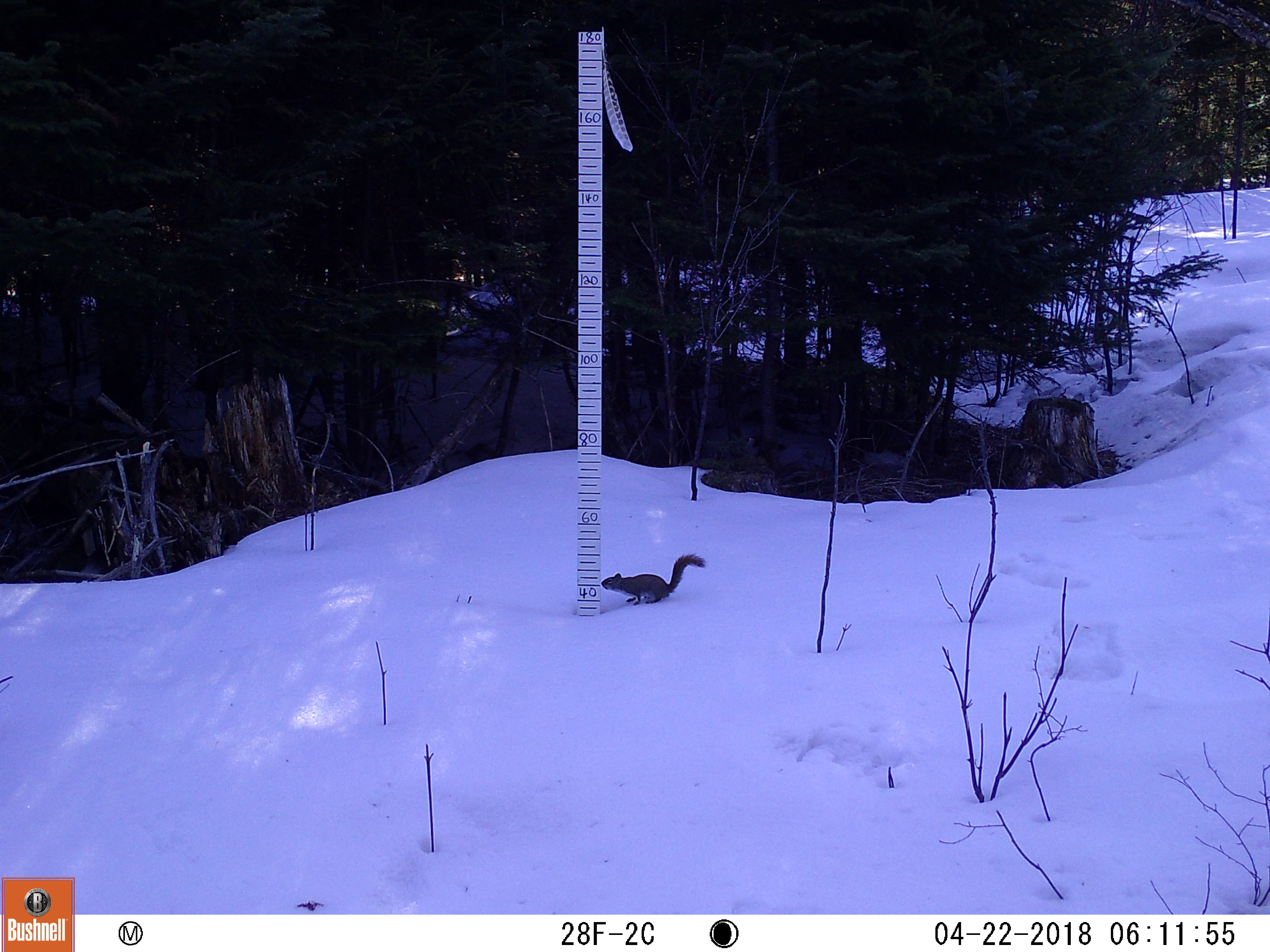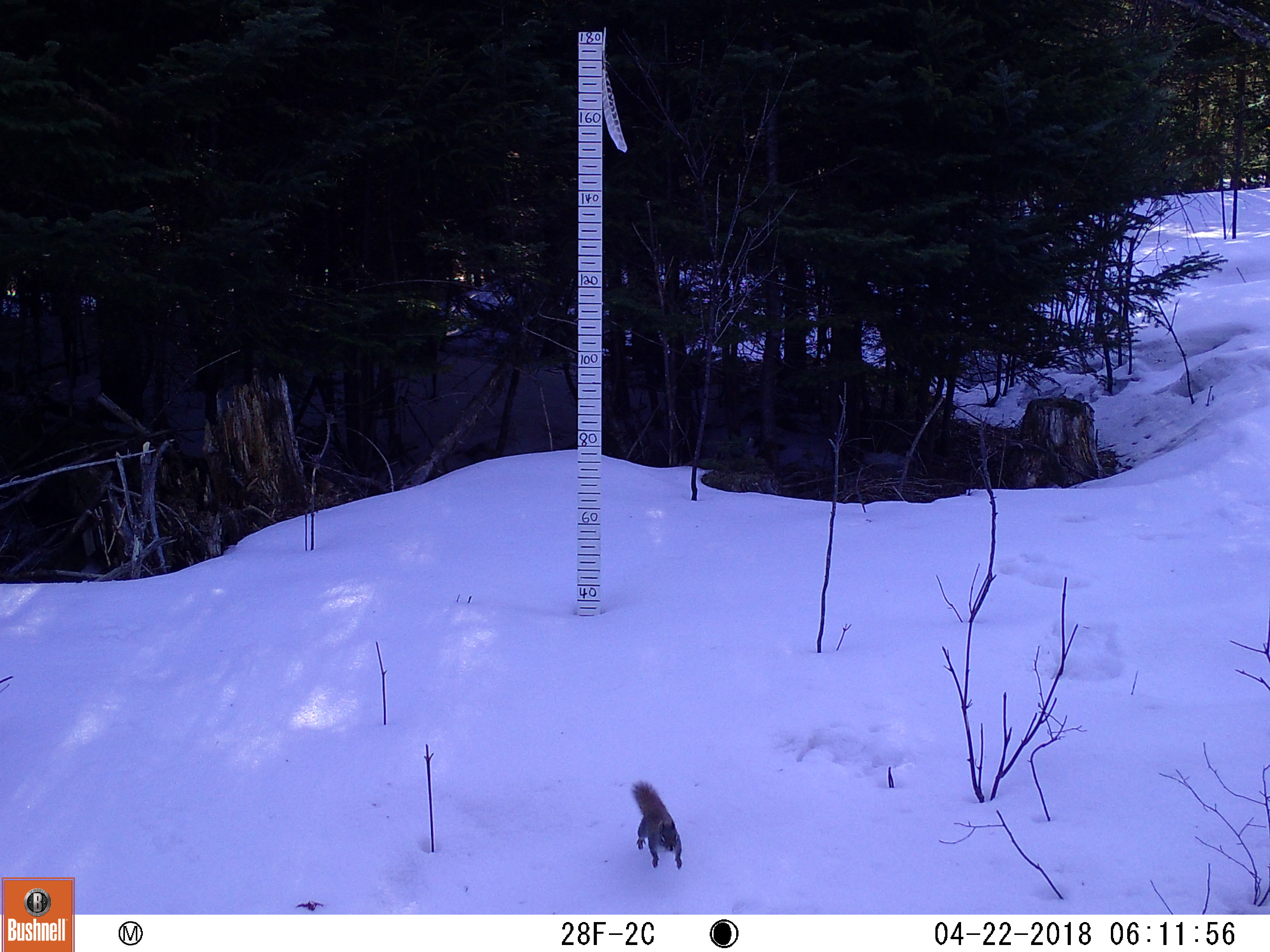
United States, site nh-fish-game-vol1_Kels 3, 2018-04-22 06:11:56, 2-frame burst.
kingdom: Animalia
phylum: Chordata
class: Mammalia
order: Rodentia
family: Sciuridae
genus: Tamiasciurus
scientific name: Tamiasciurus hudsonicus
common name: red squirrel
Red squirrel (Tamiasciurus hudsonicus).